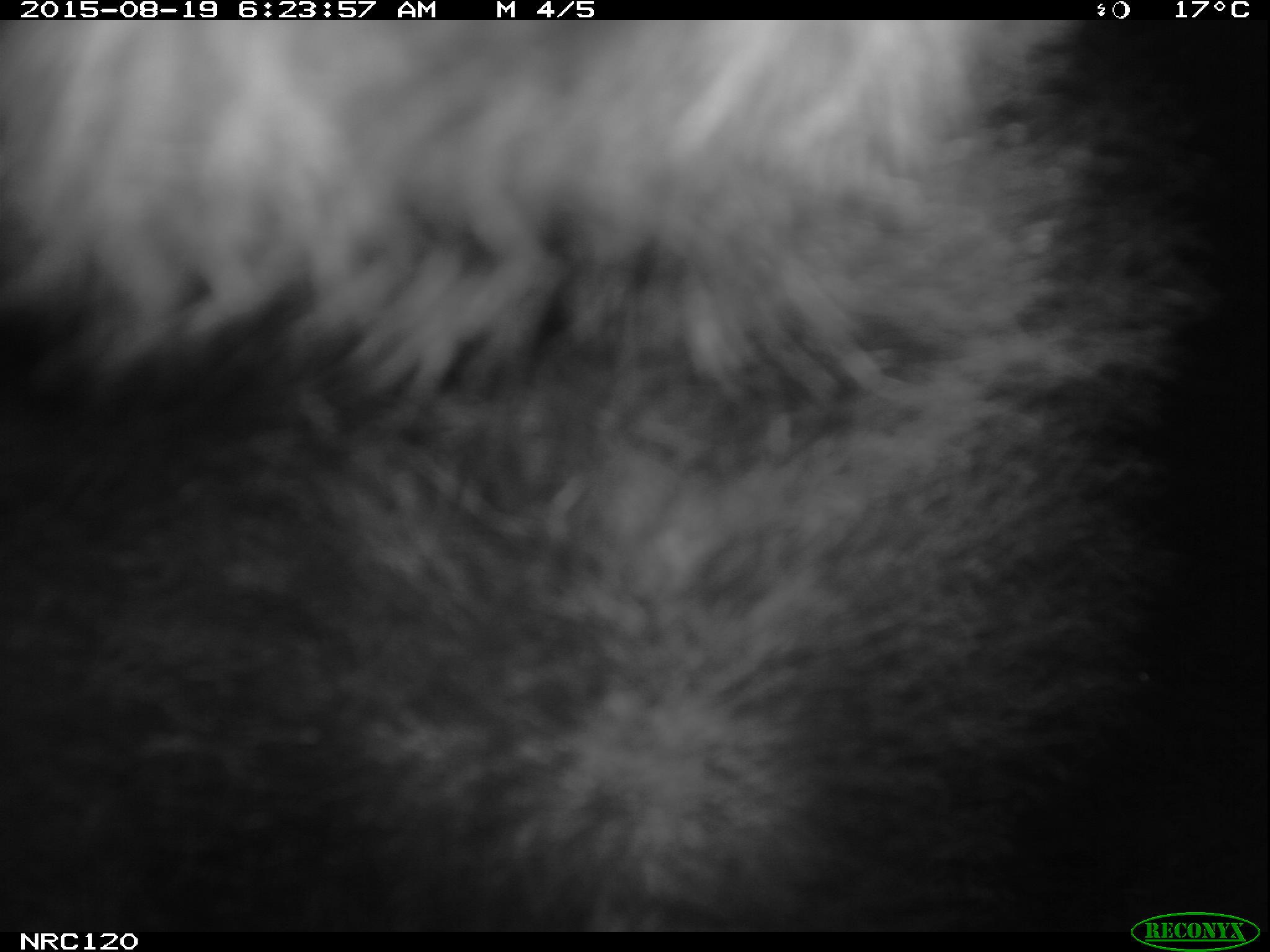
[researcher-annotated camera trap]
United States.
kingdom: Animalia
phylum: Chordata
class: Mammalia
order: Carnivora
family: Ursidae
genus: Ursus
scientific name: Ursus americanus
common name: american black bear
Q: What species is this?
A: American Black Bear (Ursus americanus).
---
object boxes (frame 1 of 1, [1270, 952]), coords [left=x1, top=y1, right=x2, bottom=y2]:
American Black Bear: [left=6, top=25, right=1158, bottom=909]